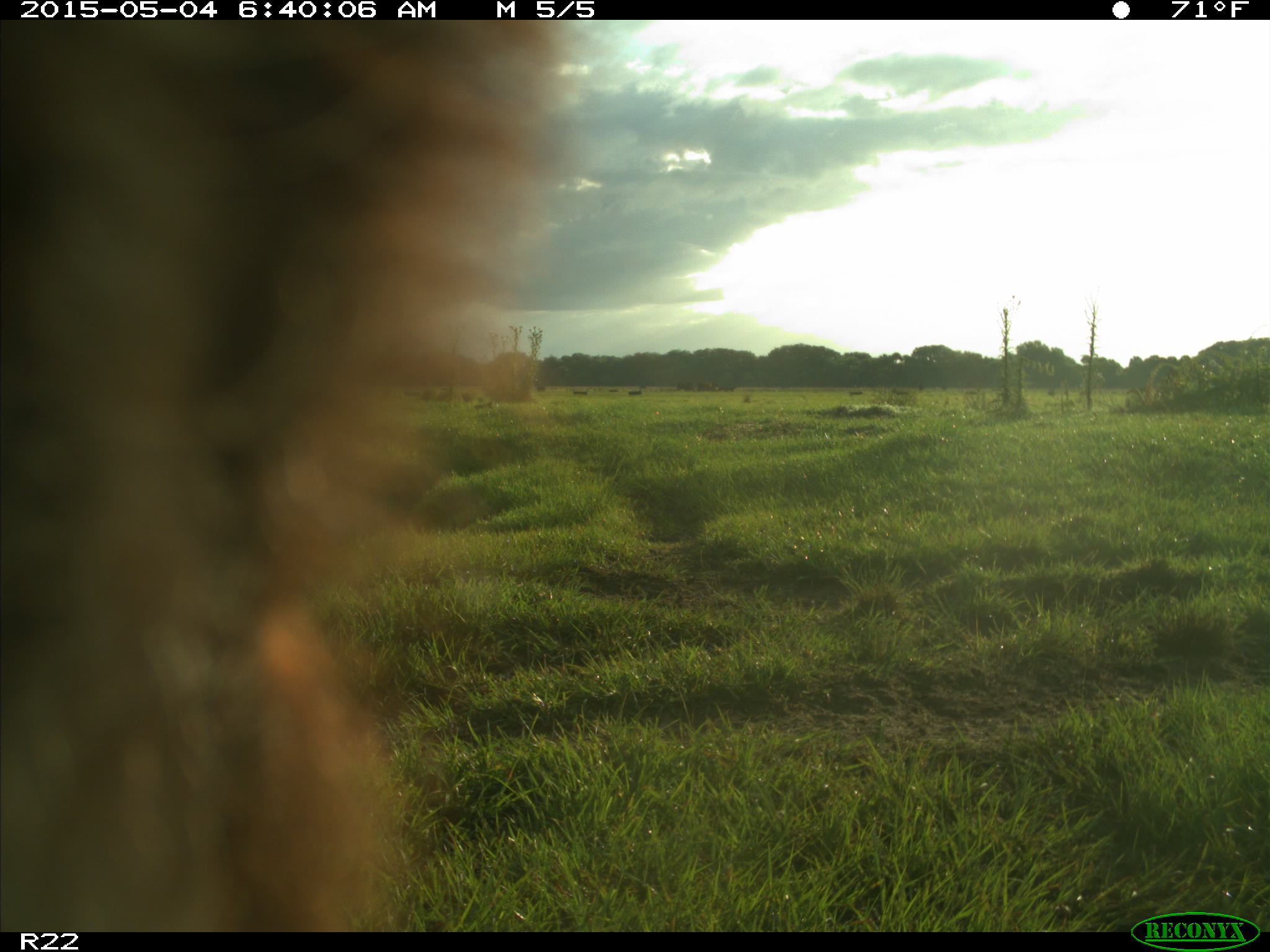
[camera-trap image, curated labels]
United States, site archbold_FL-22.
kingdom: Animalia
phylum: Chordata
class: Mammalia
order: Artiodactyla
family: Bovidae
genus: Bos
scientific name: Bos taurus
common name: domestic cow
Bos taurus (domestic cow).